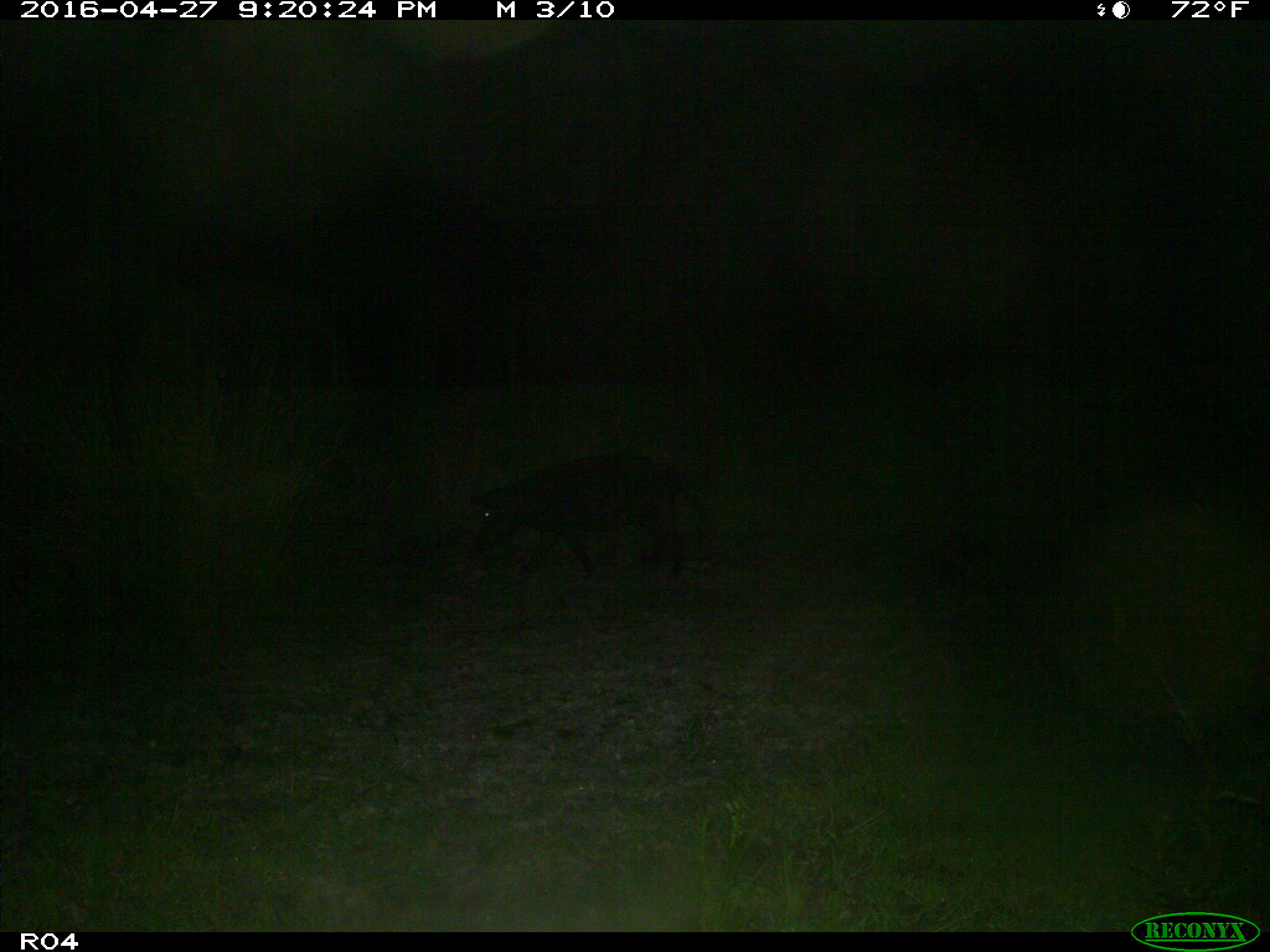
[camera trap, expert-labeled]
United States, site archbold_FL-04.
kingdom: Animalia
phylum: Chordata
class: Mammalia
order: Artiodactyla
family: Suidae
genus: Sus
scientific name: Sus scrofa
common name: wild boar